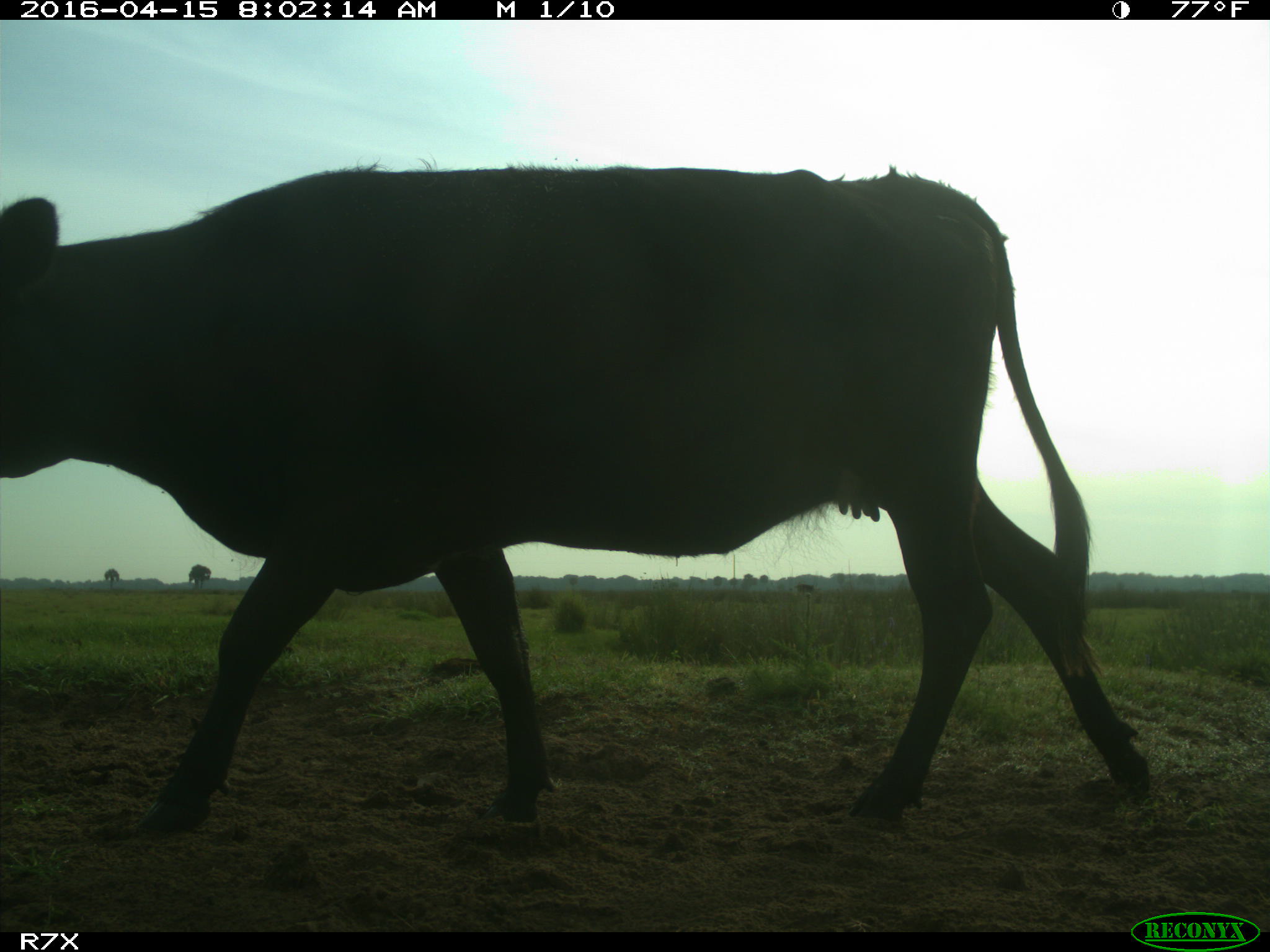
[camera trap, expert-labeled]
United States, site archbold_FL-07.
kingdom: Animalia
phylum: Chordata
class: Mammalia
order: Artiodactyla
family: Bovidae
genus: Bos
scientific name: Bos taurus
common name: domestic cow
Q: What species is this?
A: Bos taurus (domestic cow).